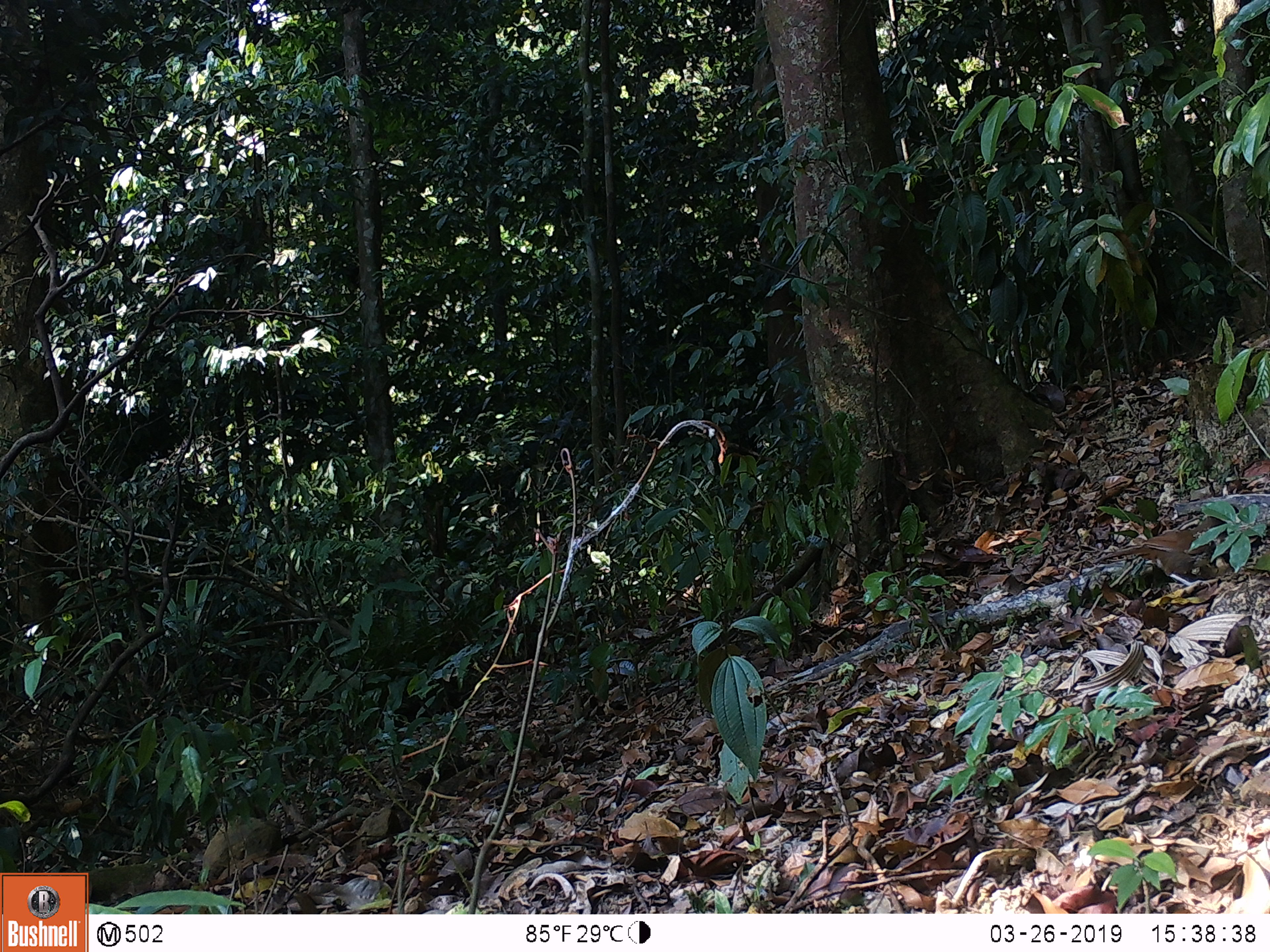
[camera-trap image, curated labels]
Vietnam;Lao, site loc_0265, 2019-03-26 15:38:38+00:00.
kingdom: Animalia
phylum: Chordata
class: Aves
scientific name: Aves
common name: bird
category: unidentified bird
Unidentified bird (bird) (Aves). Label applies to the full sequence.